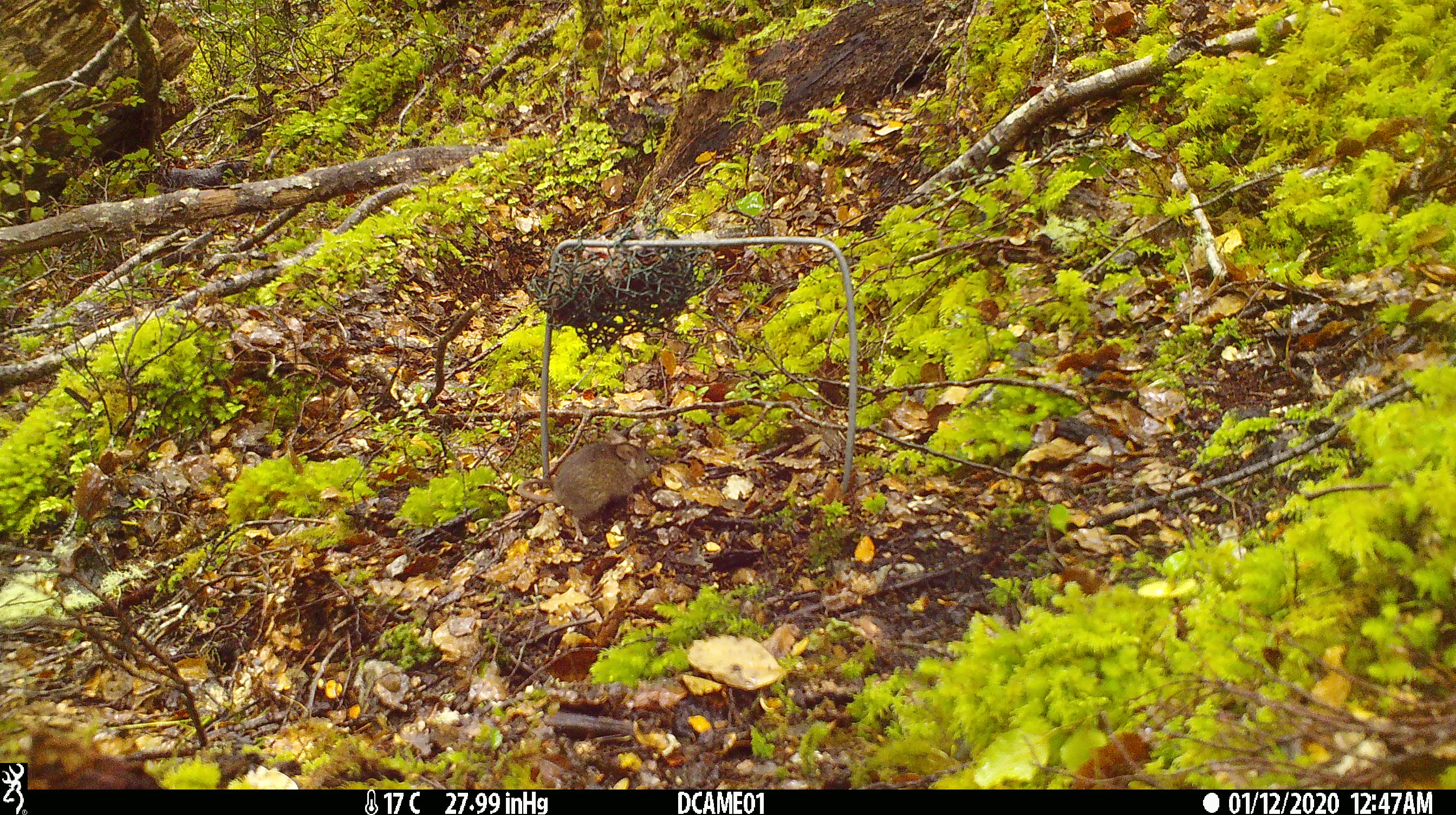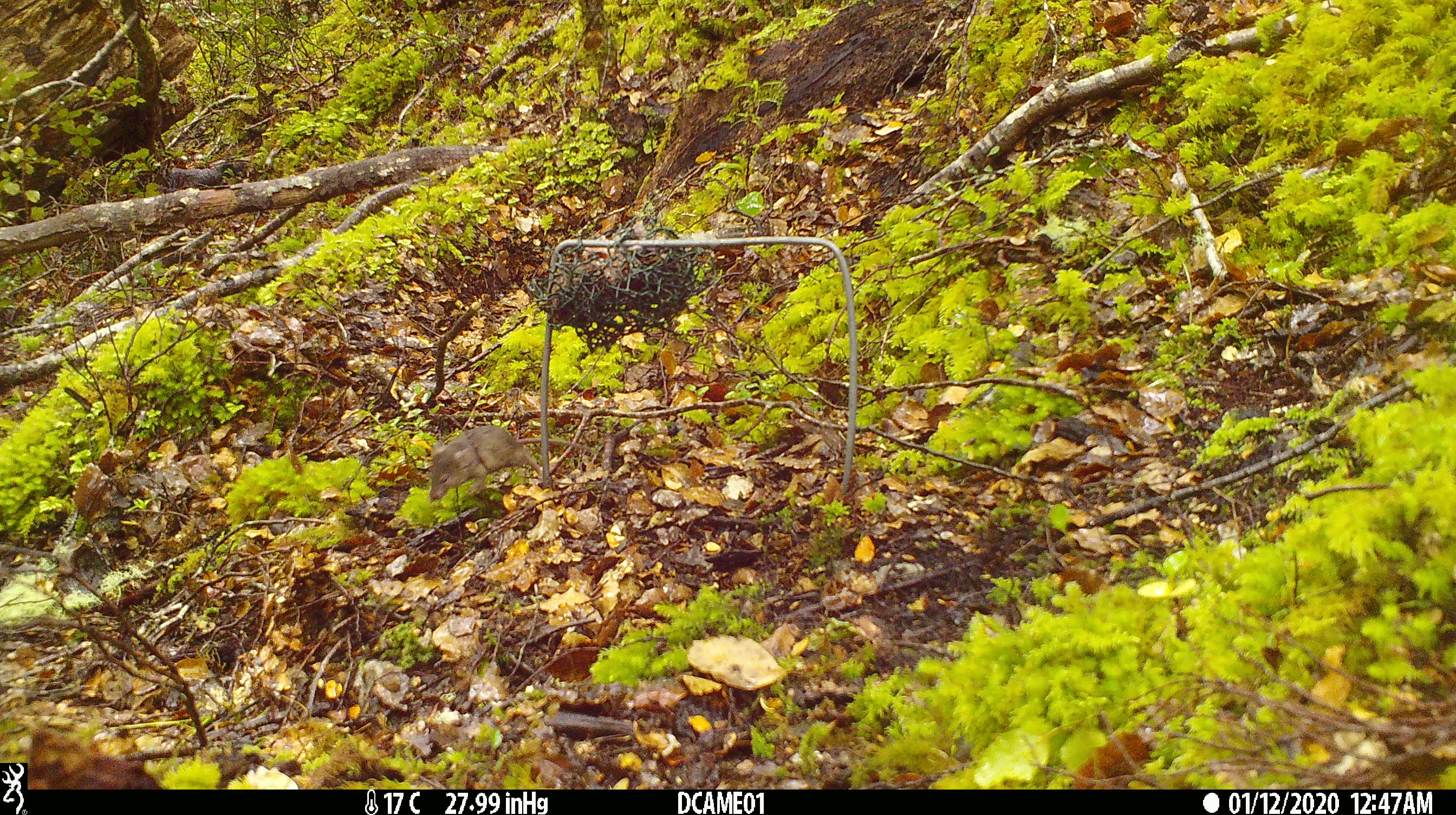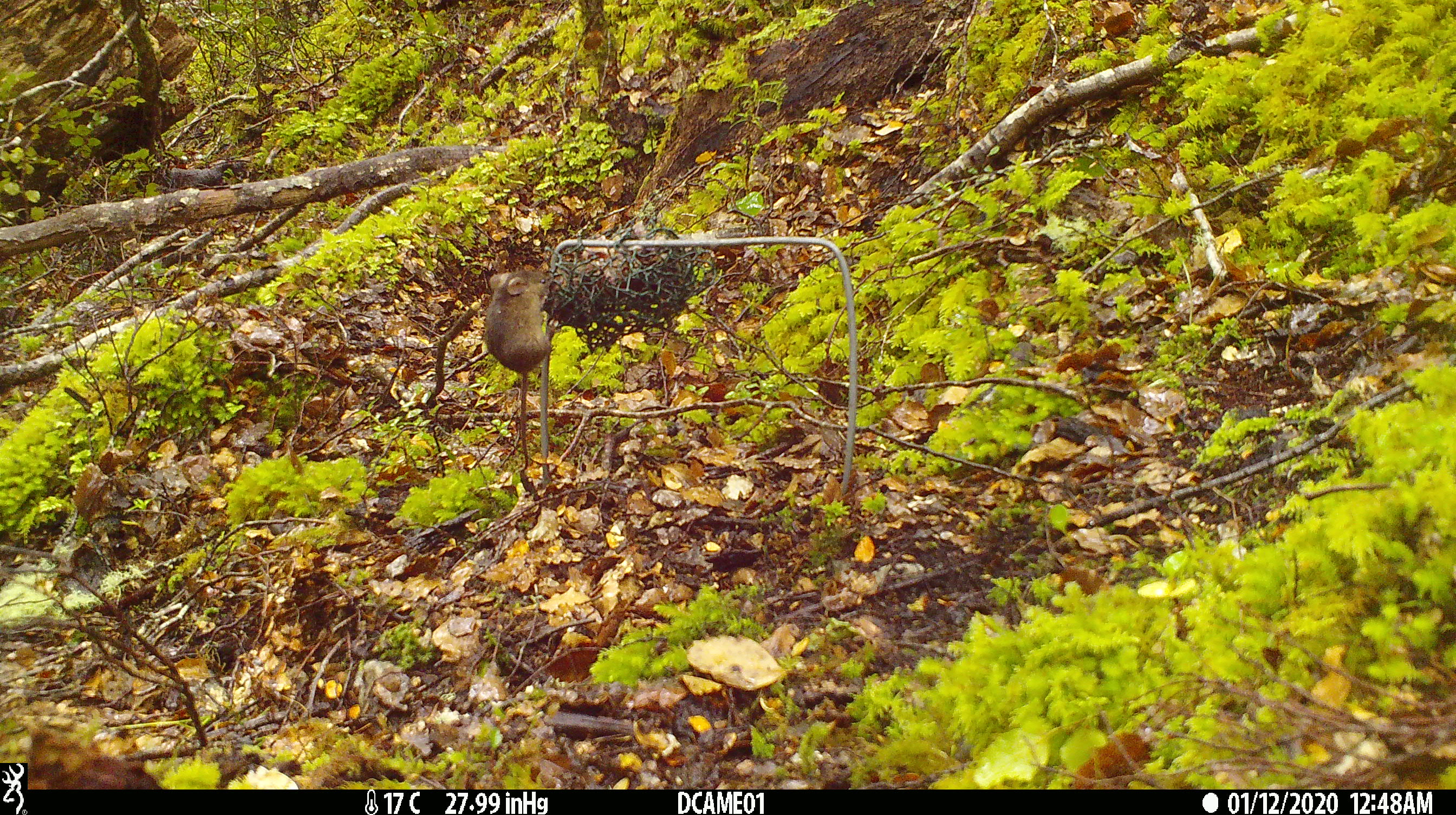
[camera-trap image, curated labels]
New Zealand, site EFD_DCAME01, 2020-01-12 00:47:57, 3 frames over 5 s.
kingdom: Animalia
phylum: Chordata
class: Mammalia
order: Rodentia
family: Muridae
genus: Mus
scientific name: Mus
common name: mouse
Mouse (Mus).